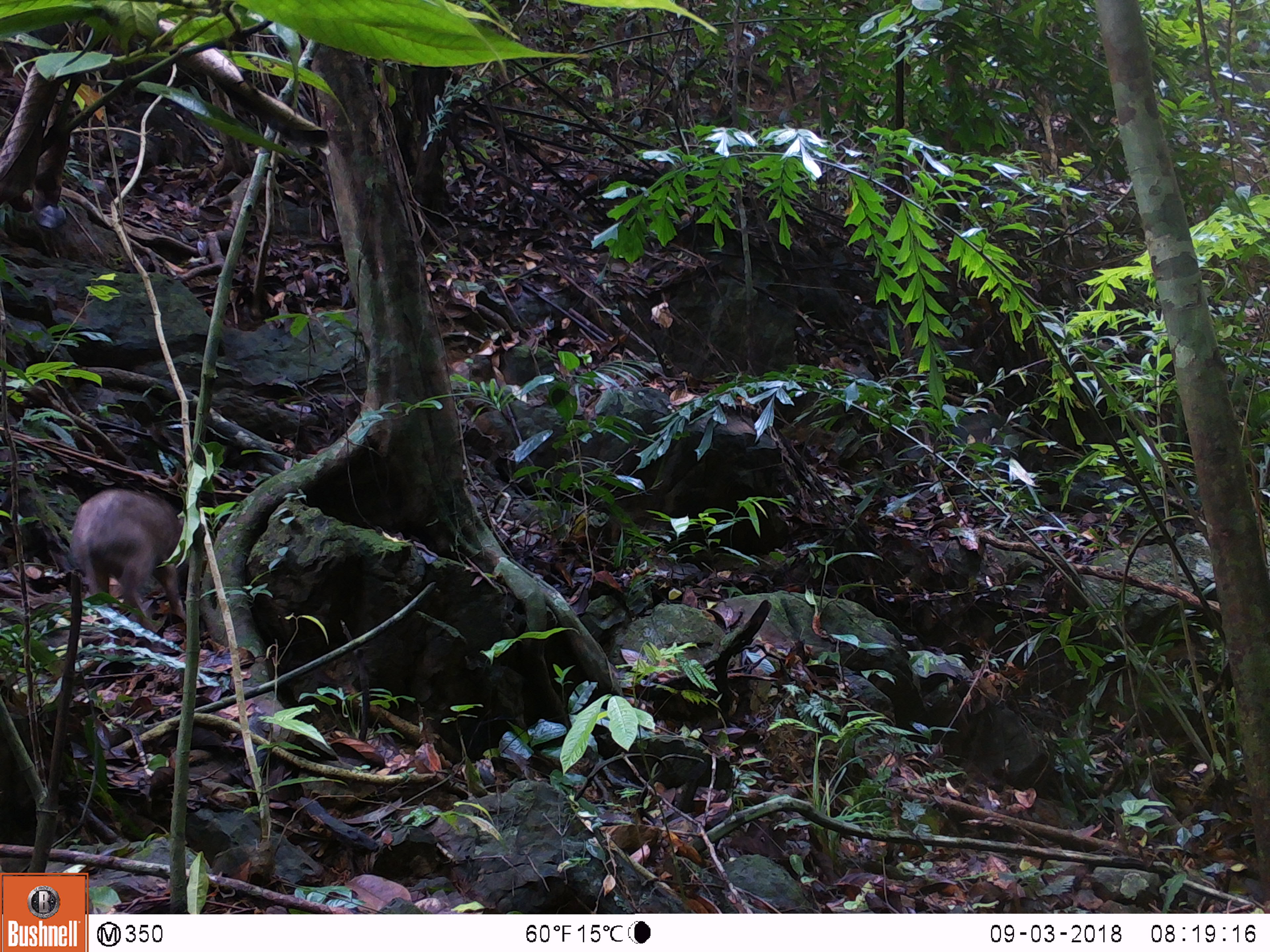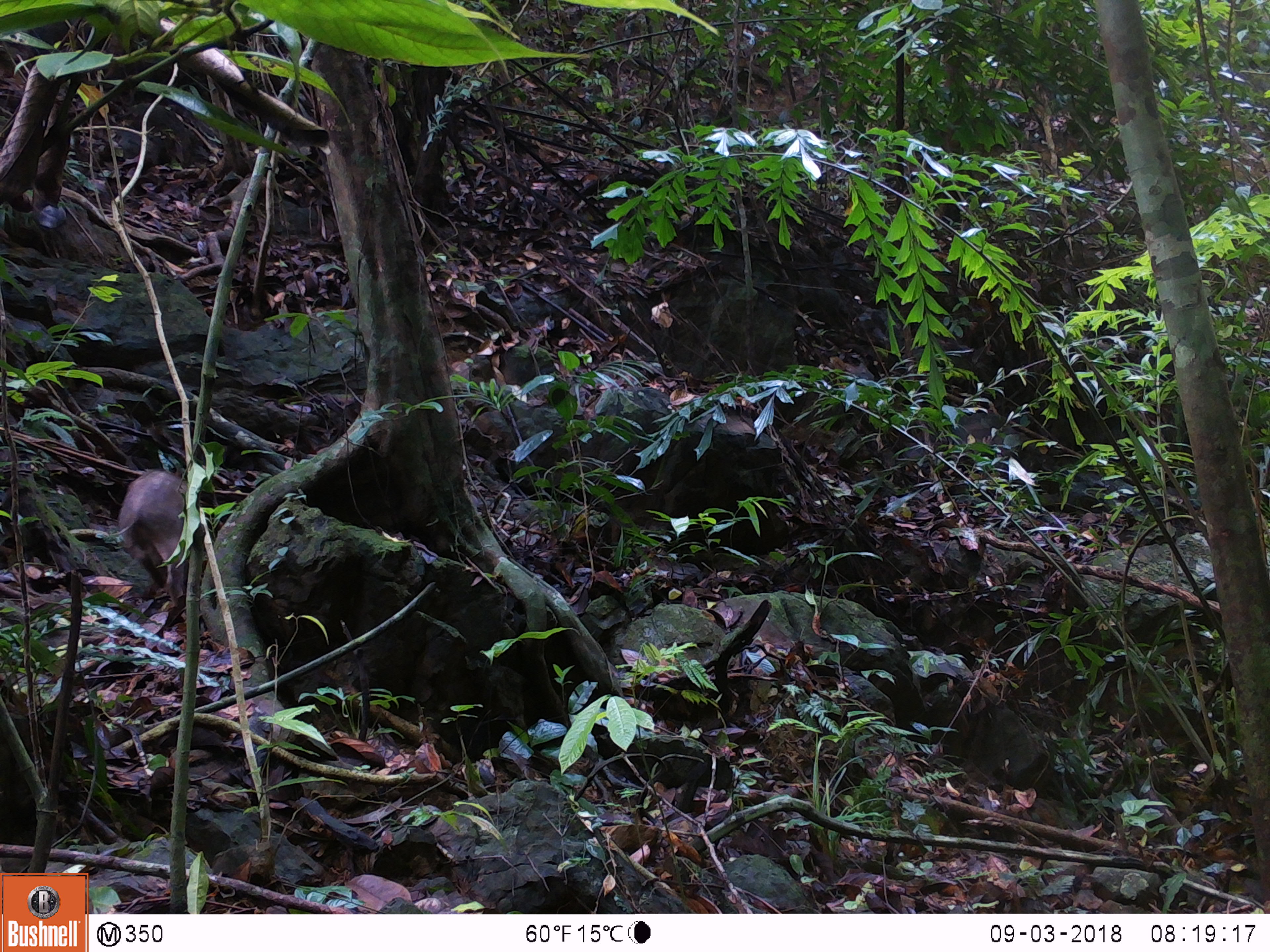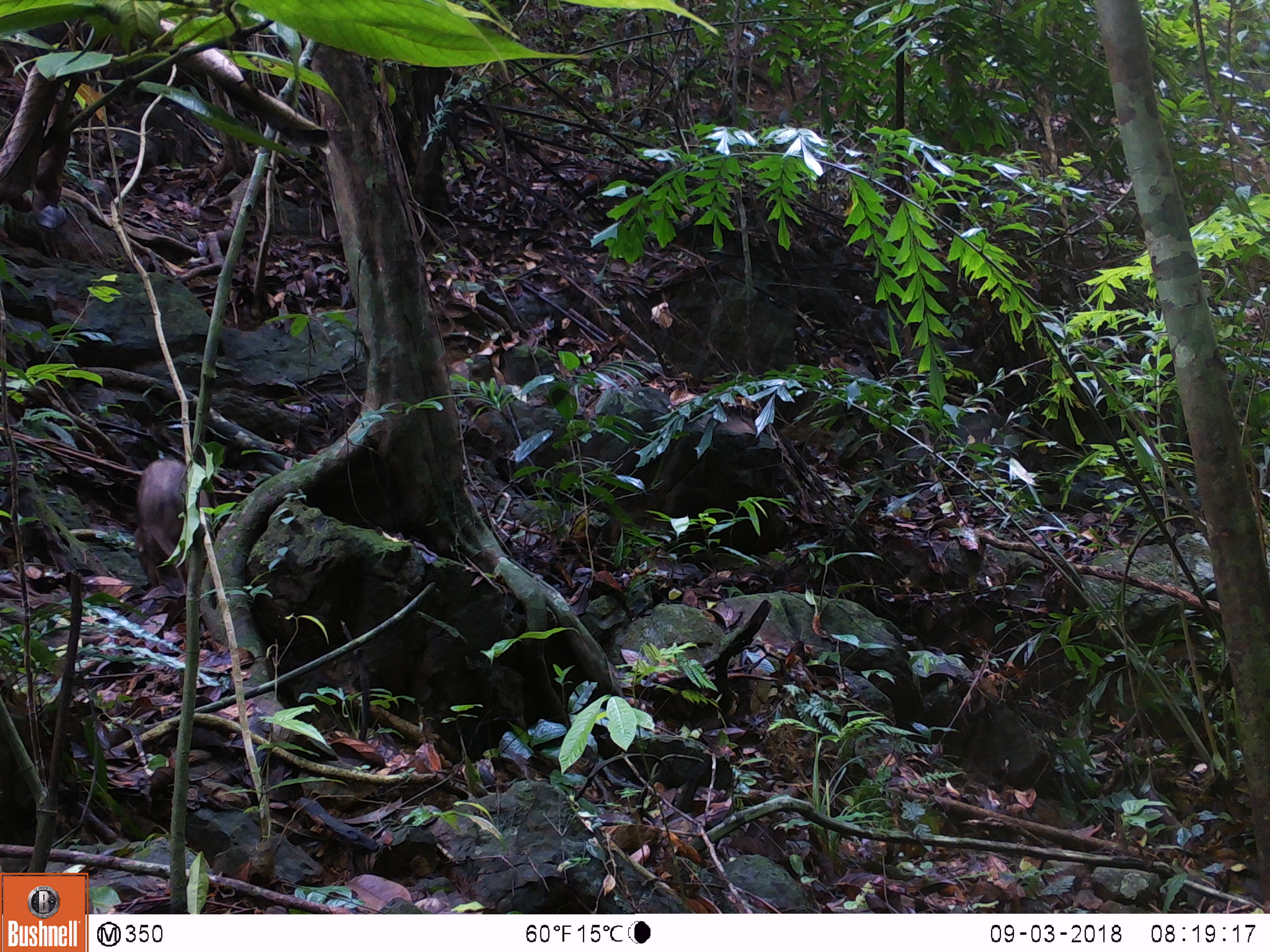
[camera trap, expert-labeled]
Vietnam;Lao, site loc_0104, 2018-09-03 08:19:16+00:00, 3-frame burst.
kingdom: Animalia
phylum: Chordata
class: Mammalia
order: Artiodactyla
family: Suidae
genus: Sus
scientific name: Sus scrofa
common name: eurasian wild pig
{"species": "eurasian wild pig (Sus scrofa)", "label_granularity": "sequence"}